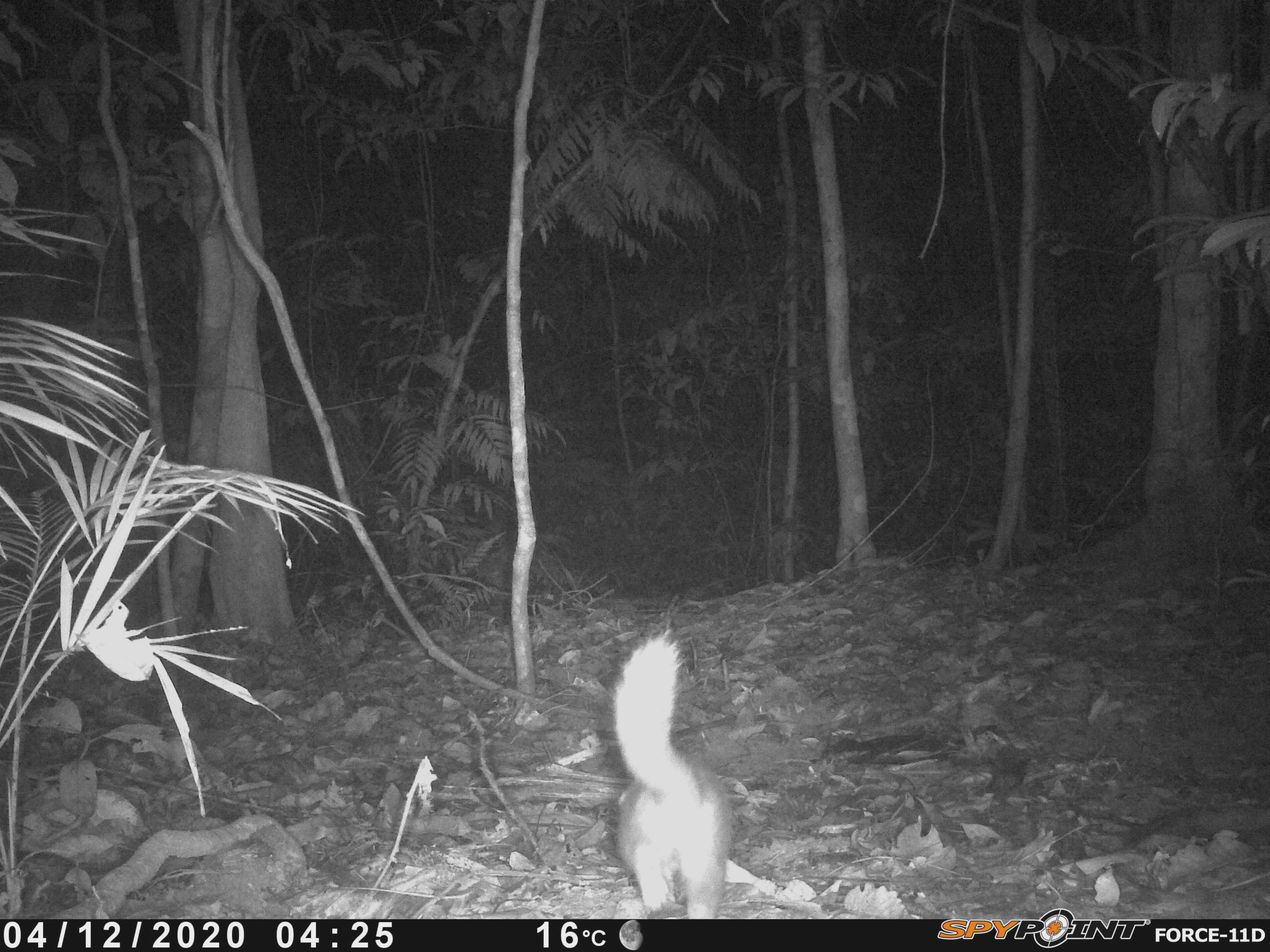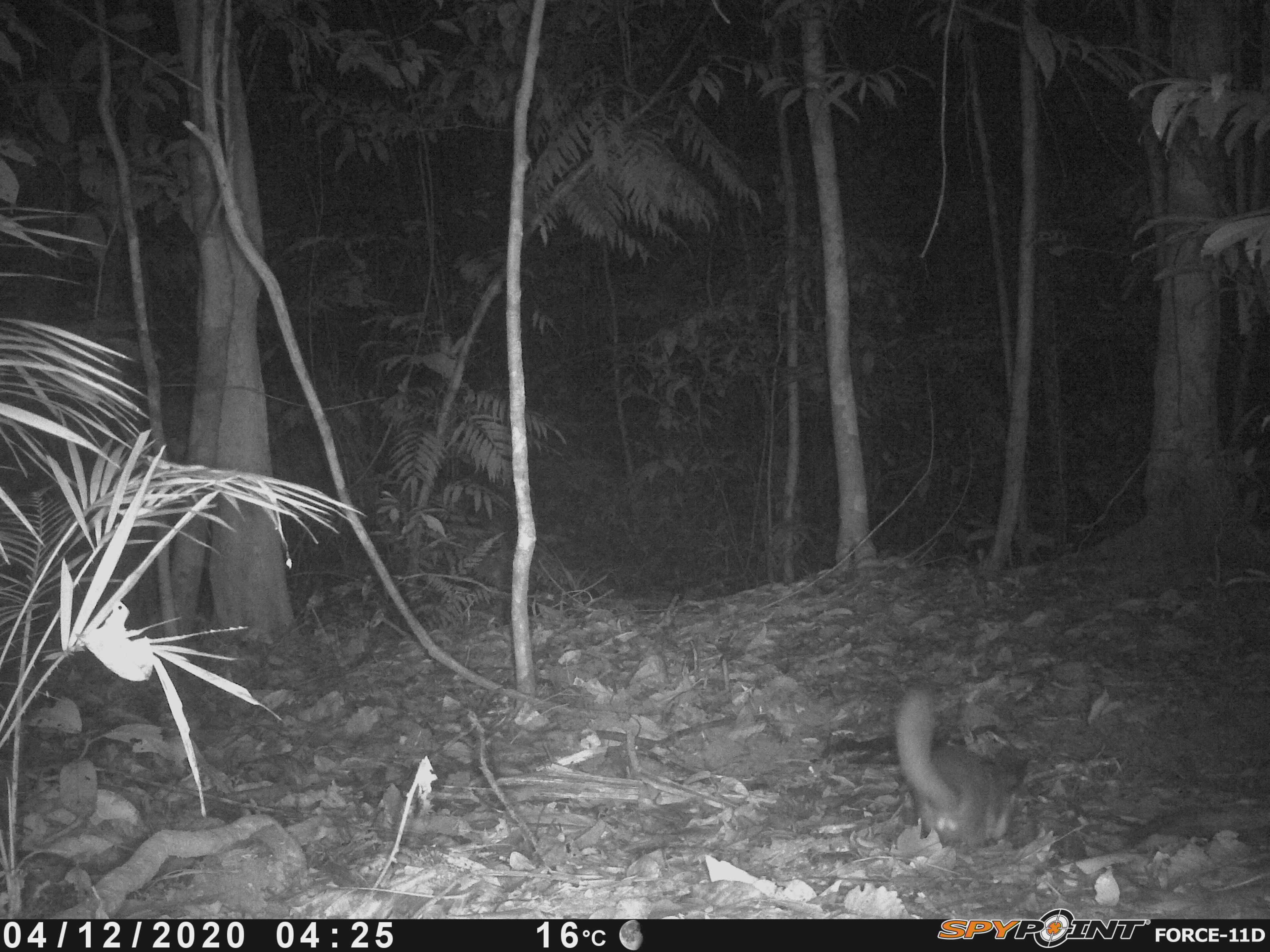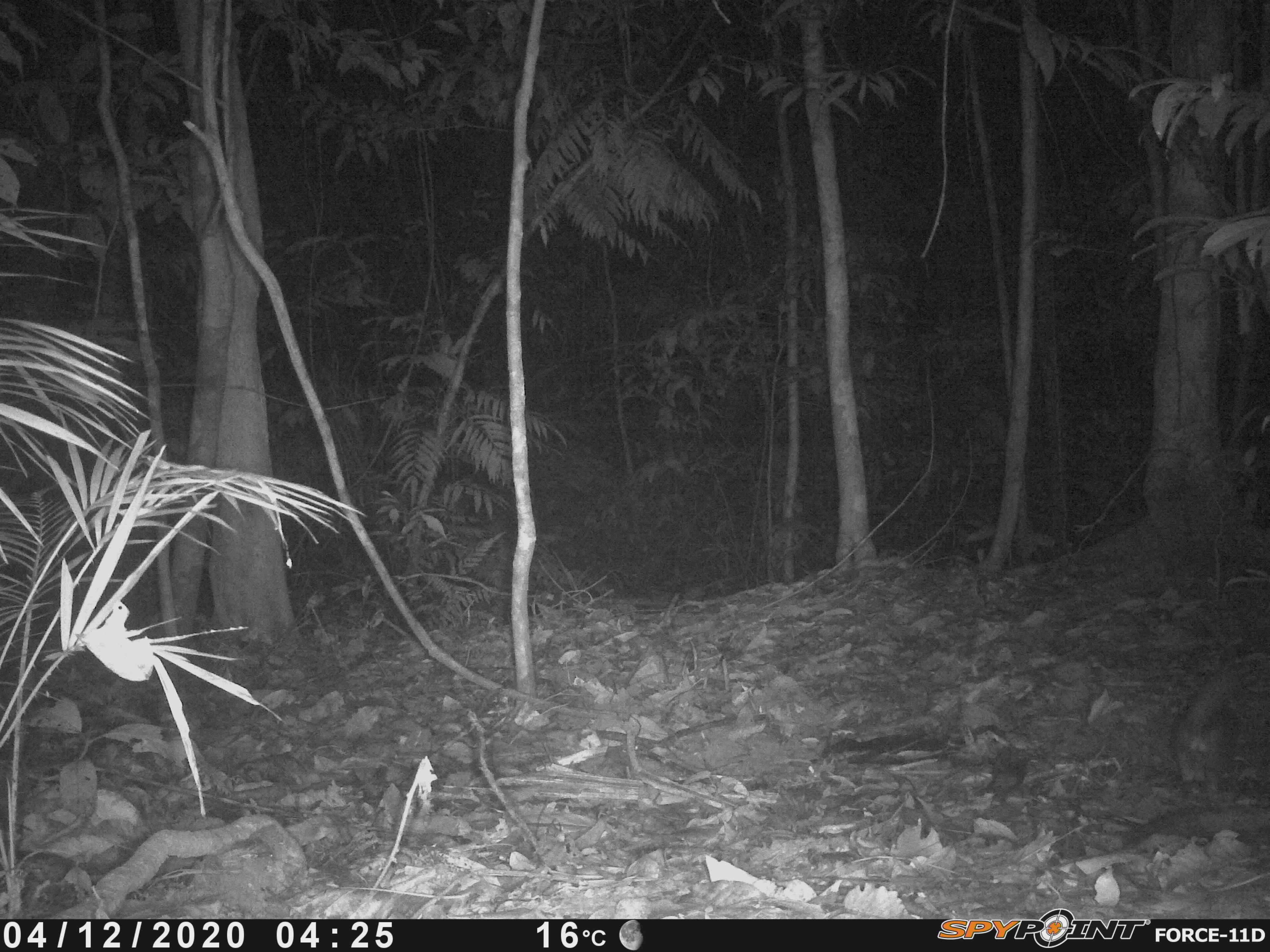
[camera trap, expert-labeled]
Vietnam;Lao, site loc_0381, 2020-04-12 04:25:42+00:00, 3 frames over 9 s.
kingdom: Animalia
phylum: Chordata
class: Mammalia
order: Carnivora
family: Mustelidae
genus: Melogale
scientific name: Melogale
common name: ferret badger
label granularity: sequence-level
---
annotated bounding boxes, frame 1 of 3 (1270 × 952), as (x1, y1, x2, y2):
ferret badger: (612, 630, 731, 919)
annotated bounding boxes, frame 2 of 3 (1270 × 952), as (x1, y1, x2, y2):
ferret badger: (896, 684, 1031, 849)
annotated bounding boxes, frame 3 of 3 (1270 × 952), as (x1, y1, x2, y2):
ferret badger: (1176, 669, 1240, 783)